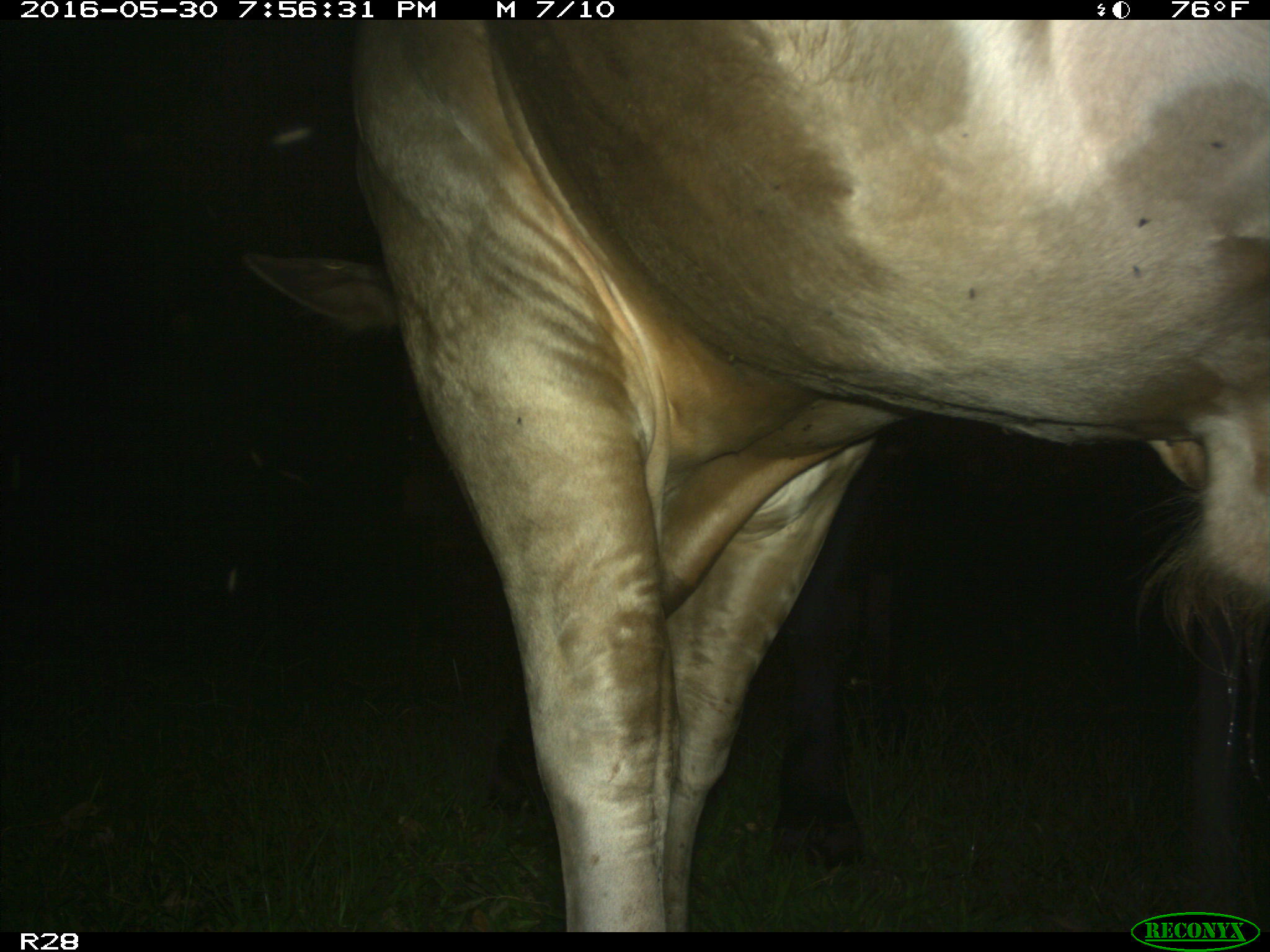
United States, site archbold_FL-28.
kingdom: Animalia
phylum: Chordata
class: Mammalia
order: Artiodactyla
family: Bovidae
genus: Bos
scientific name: Bos taurus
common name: domestic cow